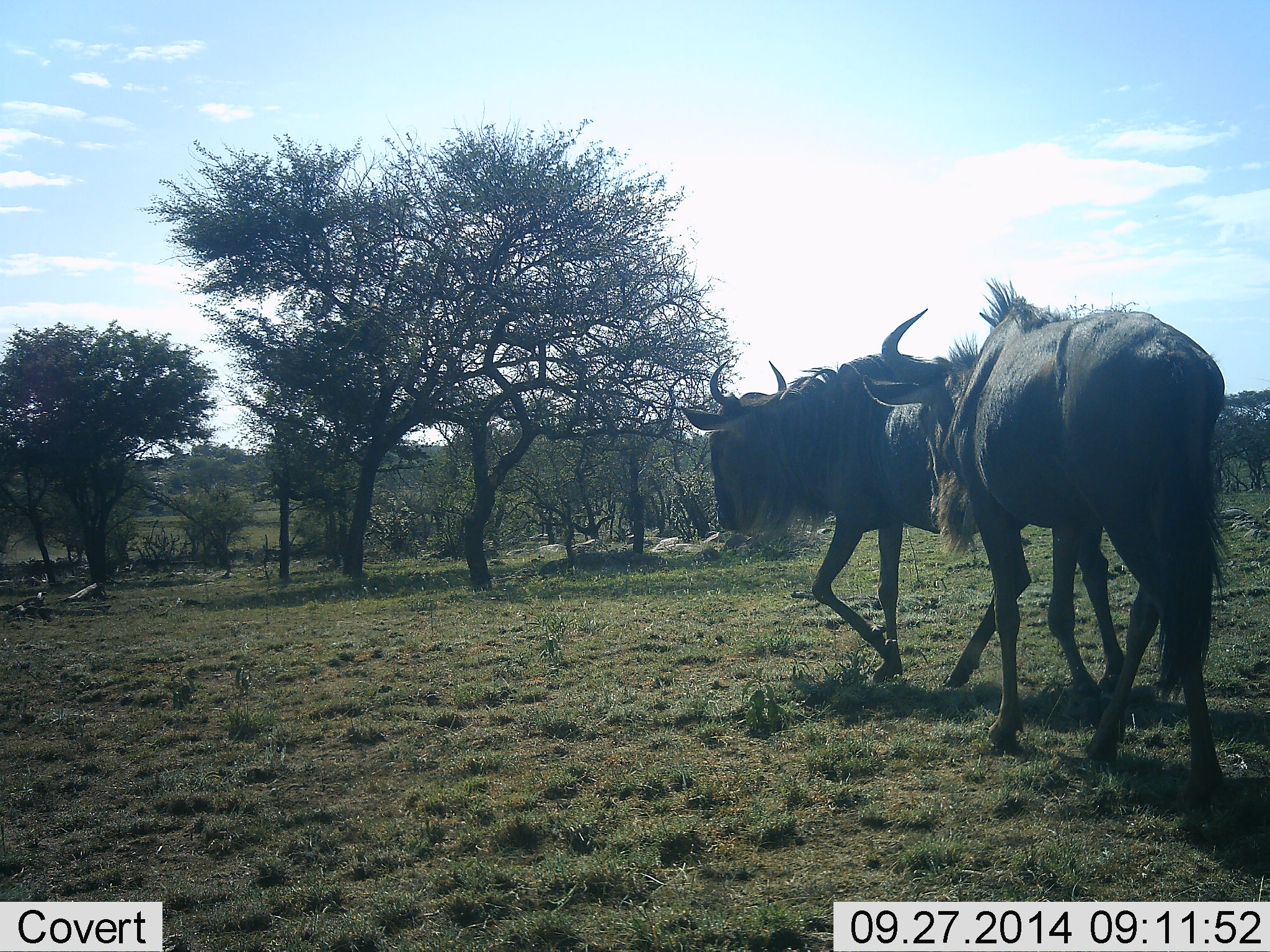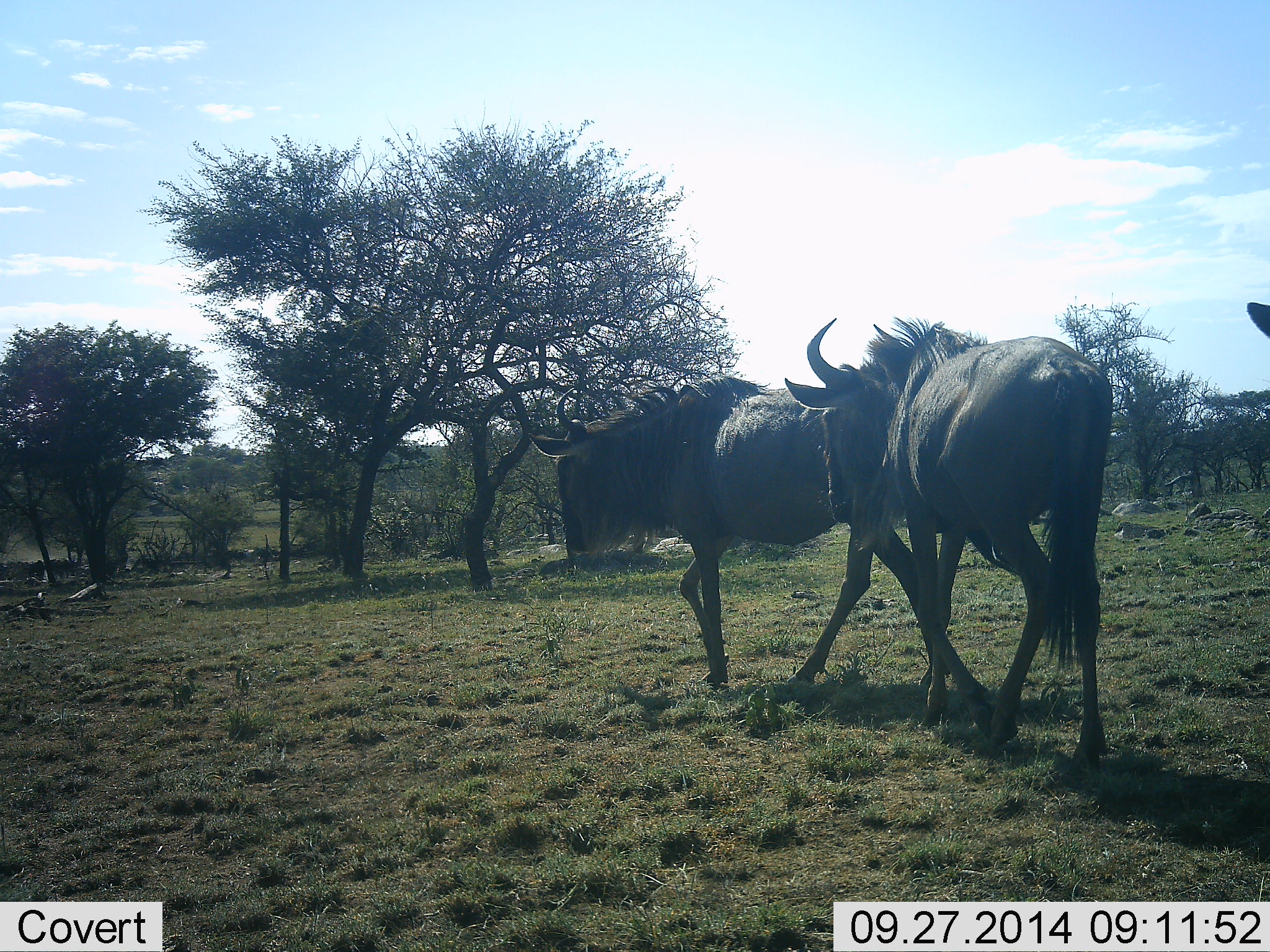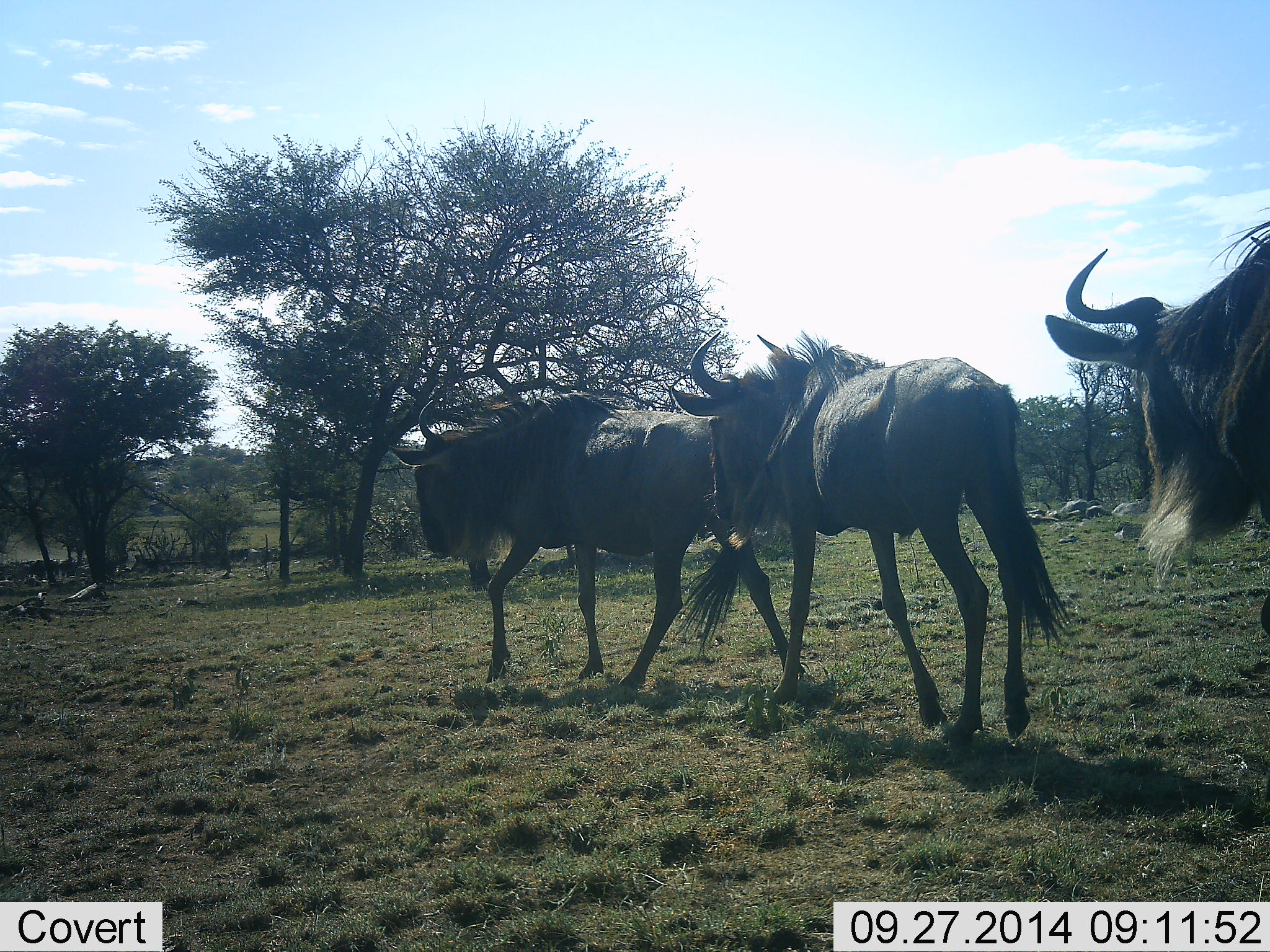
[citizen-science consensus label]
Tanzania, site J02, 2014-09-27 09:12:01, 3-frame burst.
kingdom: Animalia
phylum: Chordata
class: Mammalia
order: Artiodactyla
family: Bovidae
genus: Connochaetes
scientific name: Connochaetes taurinus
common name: blue wildebeest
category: wildebeest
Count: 3.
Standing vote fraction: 0%.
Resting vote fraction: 0%.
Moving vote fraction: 100%.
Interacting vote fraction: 0%.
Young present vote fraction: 0%.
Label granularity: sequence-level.